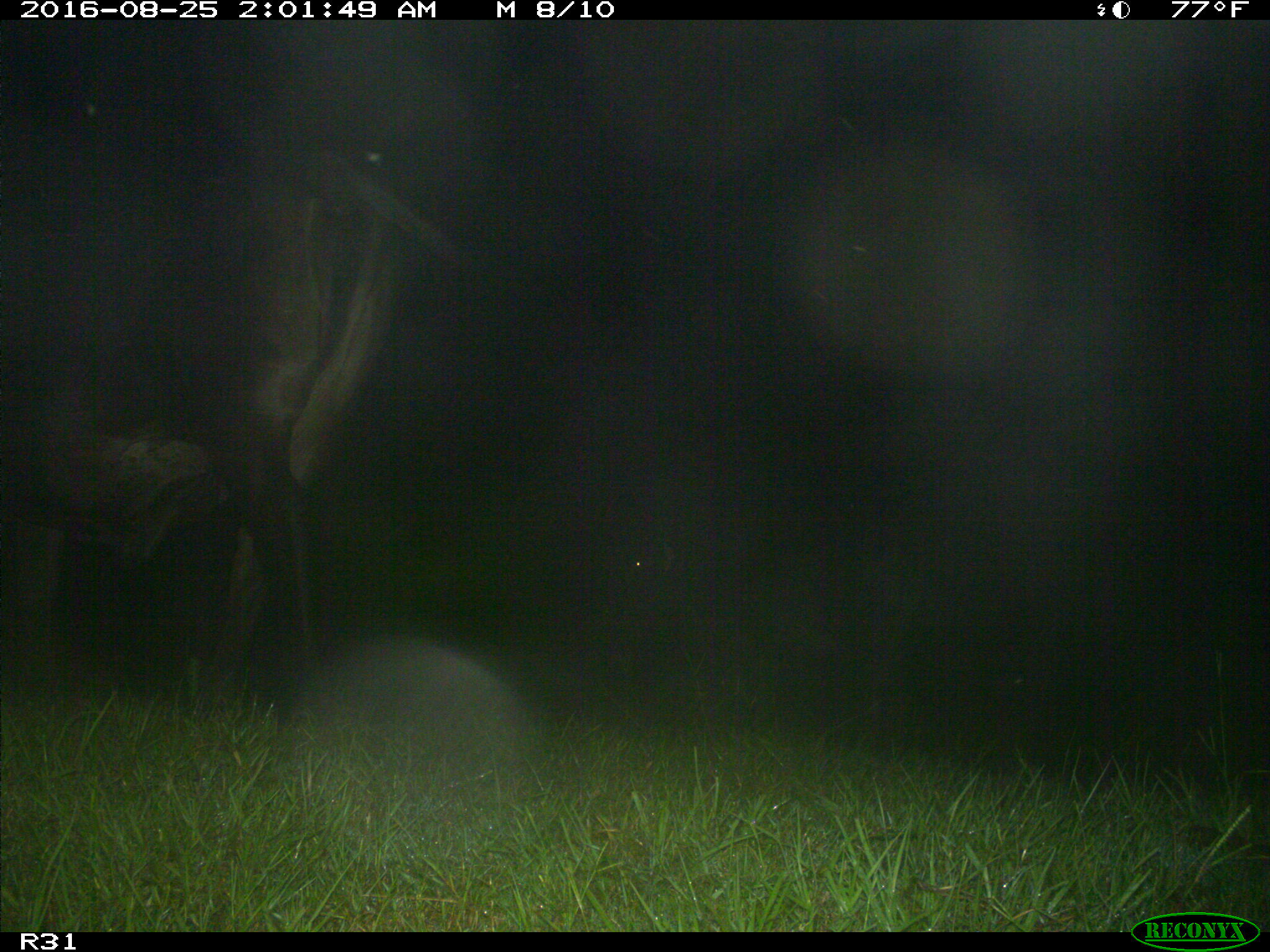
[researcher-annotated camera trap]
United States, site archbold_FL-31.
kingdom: Animalia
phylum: Chordata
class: Mammalia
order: Artiodactyla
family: Bovidae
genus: Bos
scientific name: Bos taurus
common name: domestic cow